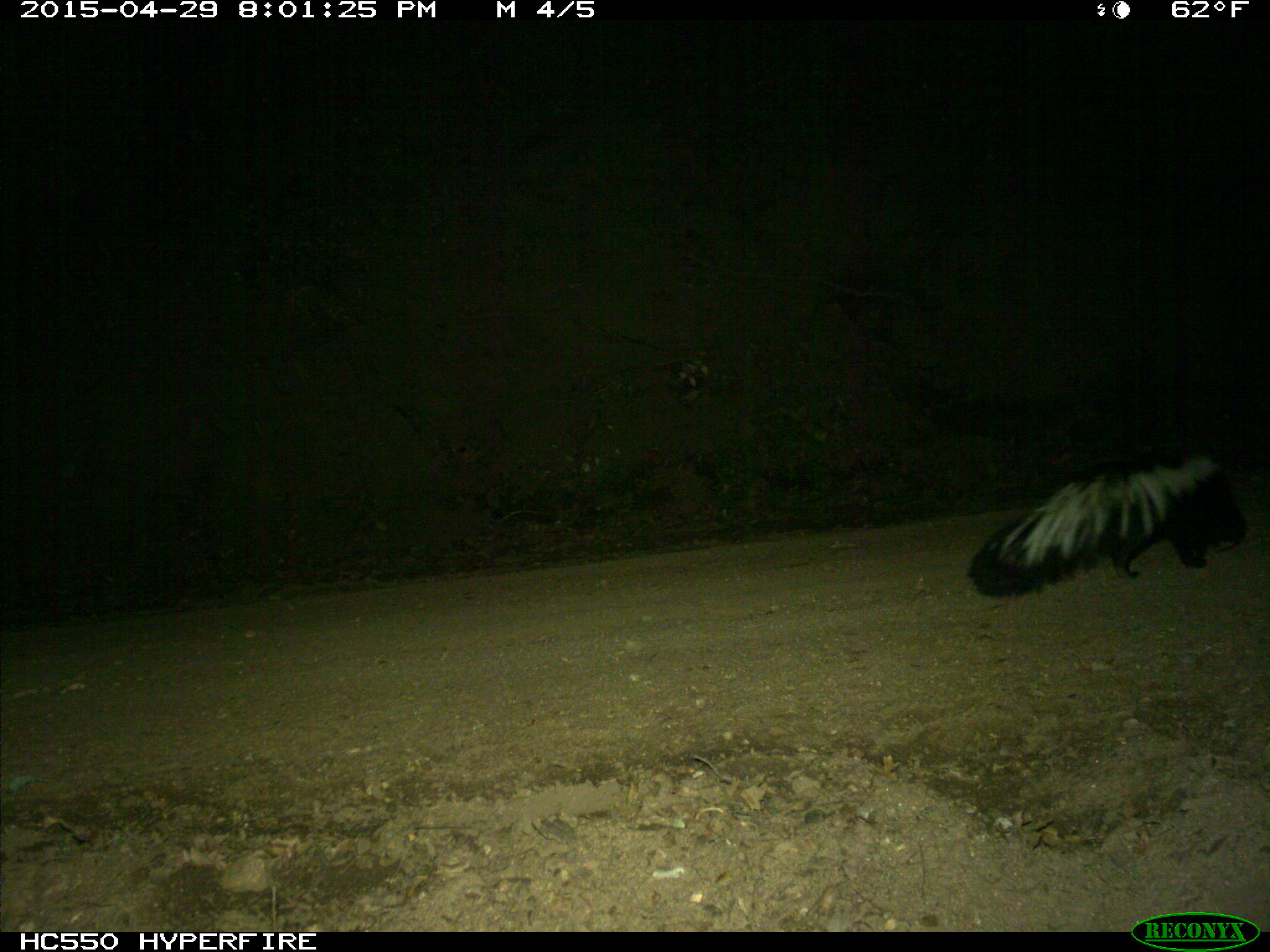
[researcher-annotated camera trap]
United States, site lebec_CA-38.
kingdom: Animalia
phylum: Chordata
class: Mammalia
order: Carnivora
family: Mephitidae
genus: Mephitis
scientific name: Mephitis mephitis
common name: striped skunk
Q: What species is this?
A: Mephitis mephitis (striped skunk).